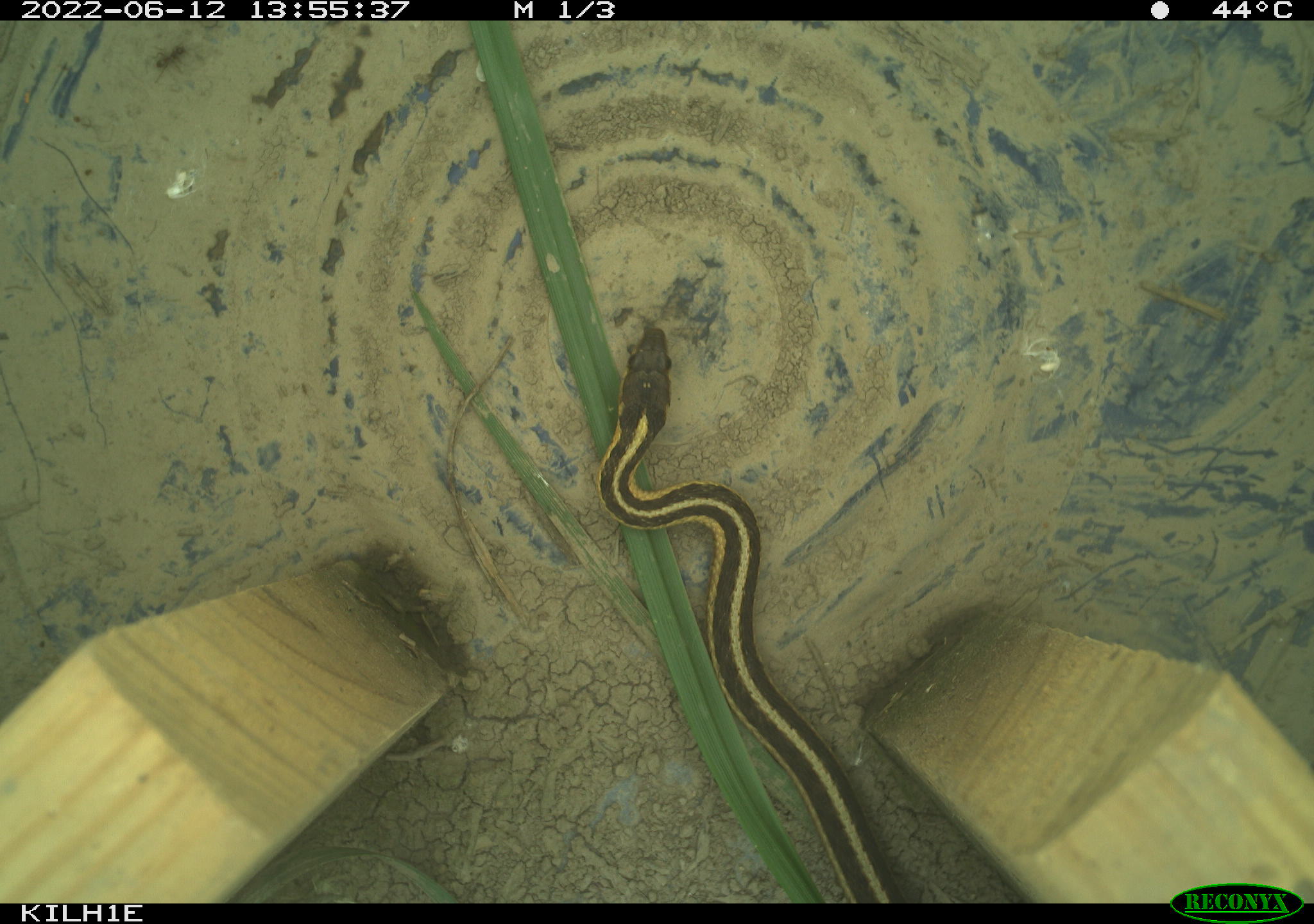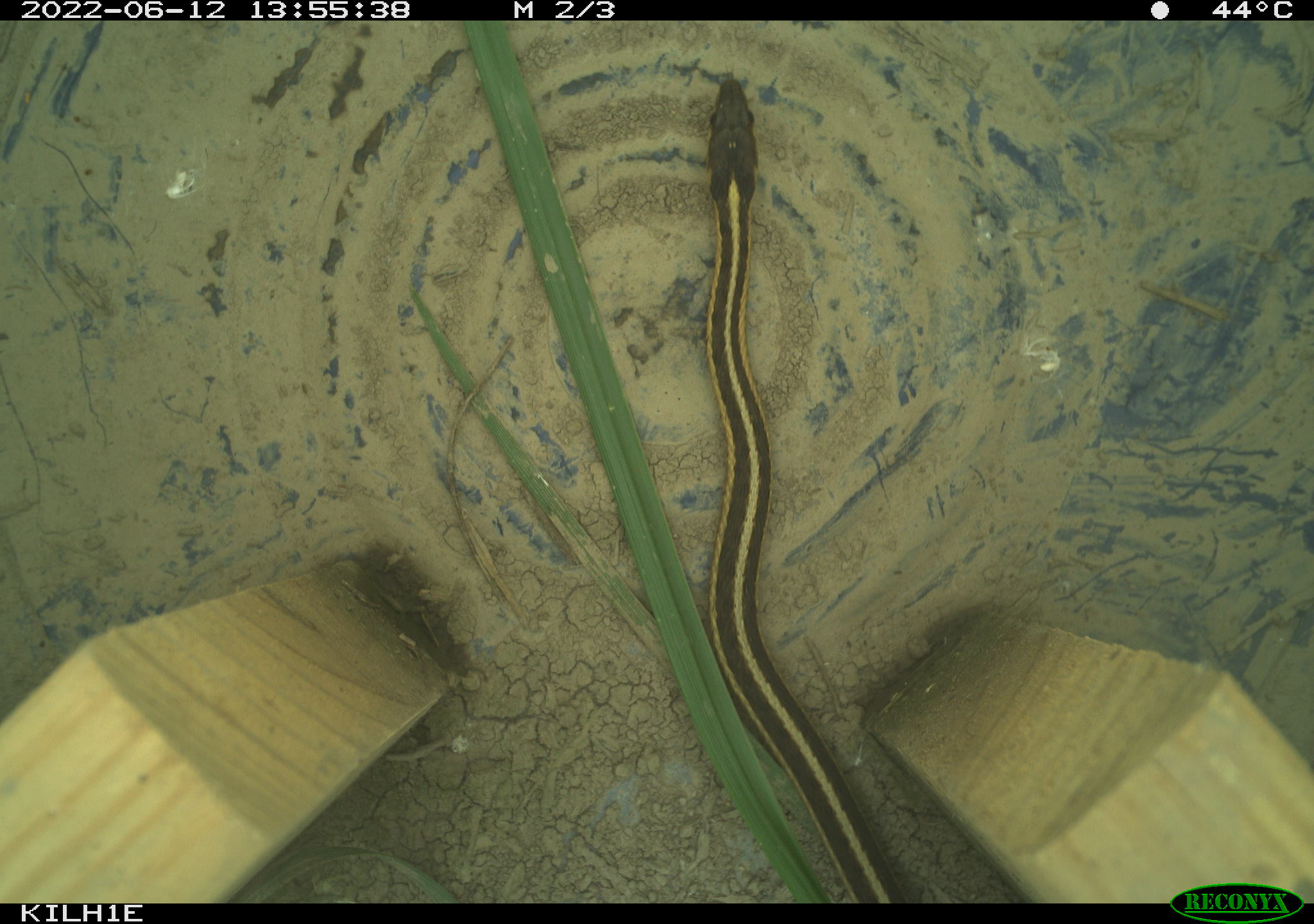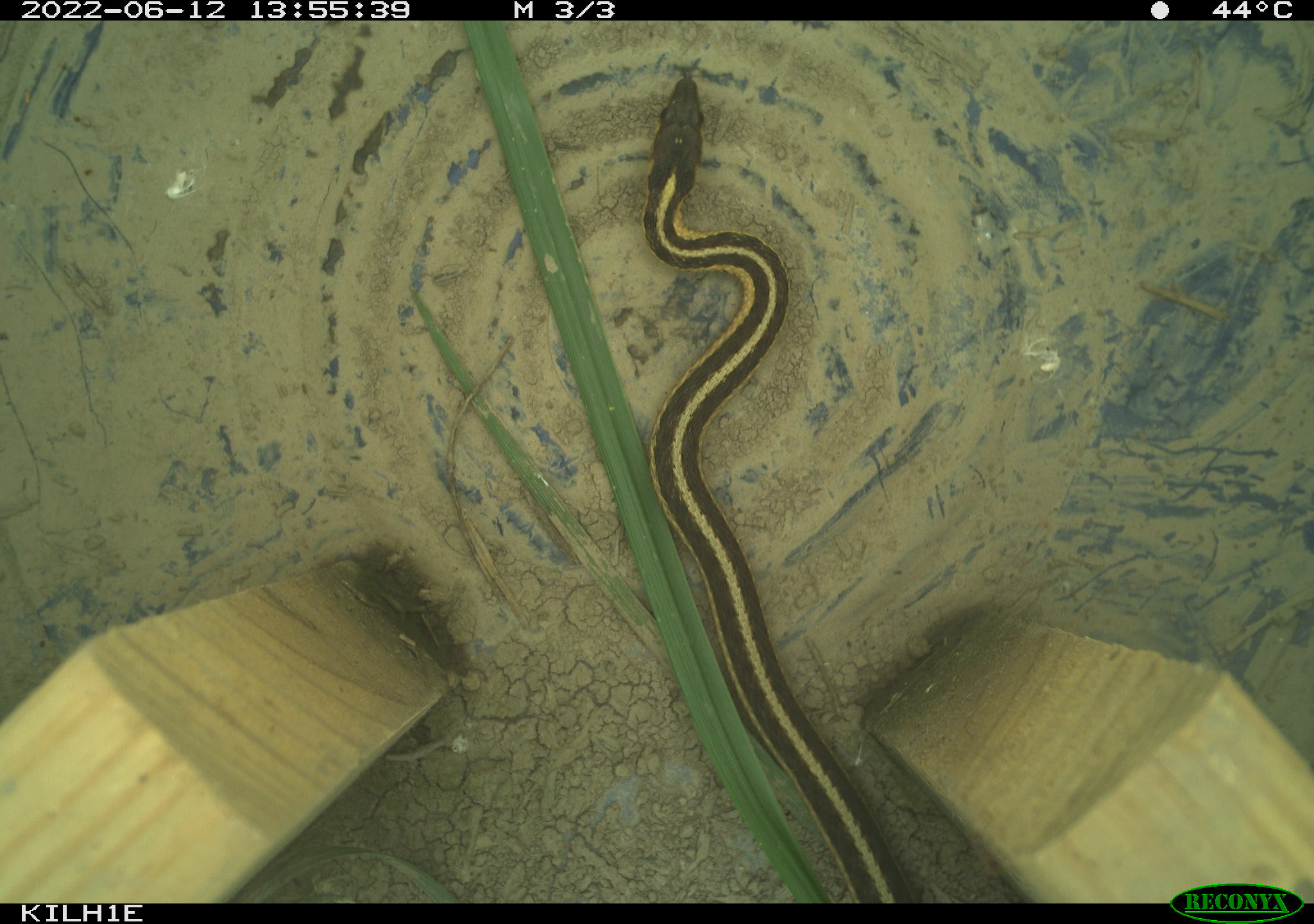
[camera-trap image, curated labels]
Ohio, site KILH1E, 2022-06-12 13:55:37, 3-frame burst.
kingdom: Animalia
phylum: Chordata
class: Reptilia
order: Squamata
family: Colubridae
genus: Thamnophis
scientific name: Thamnophis sirtalis sirtalis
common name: eastern gartersnake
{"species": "eastern gartersnake (Thamnophis sirtalis sirtalis)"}